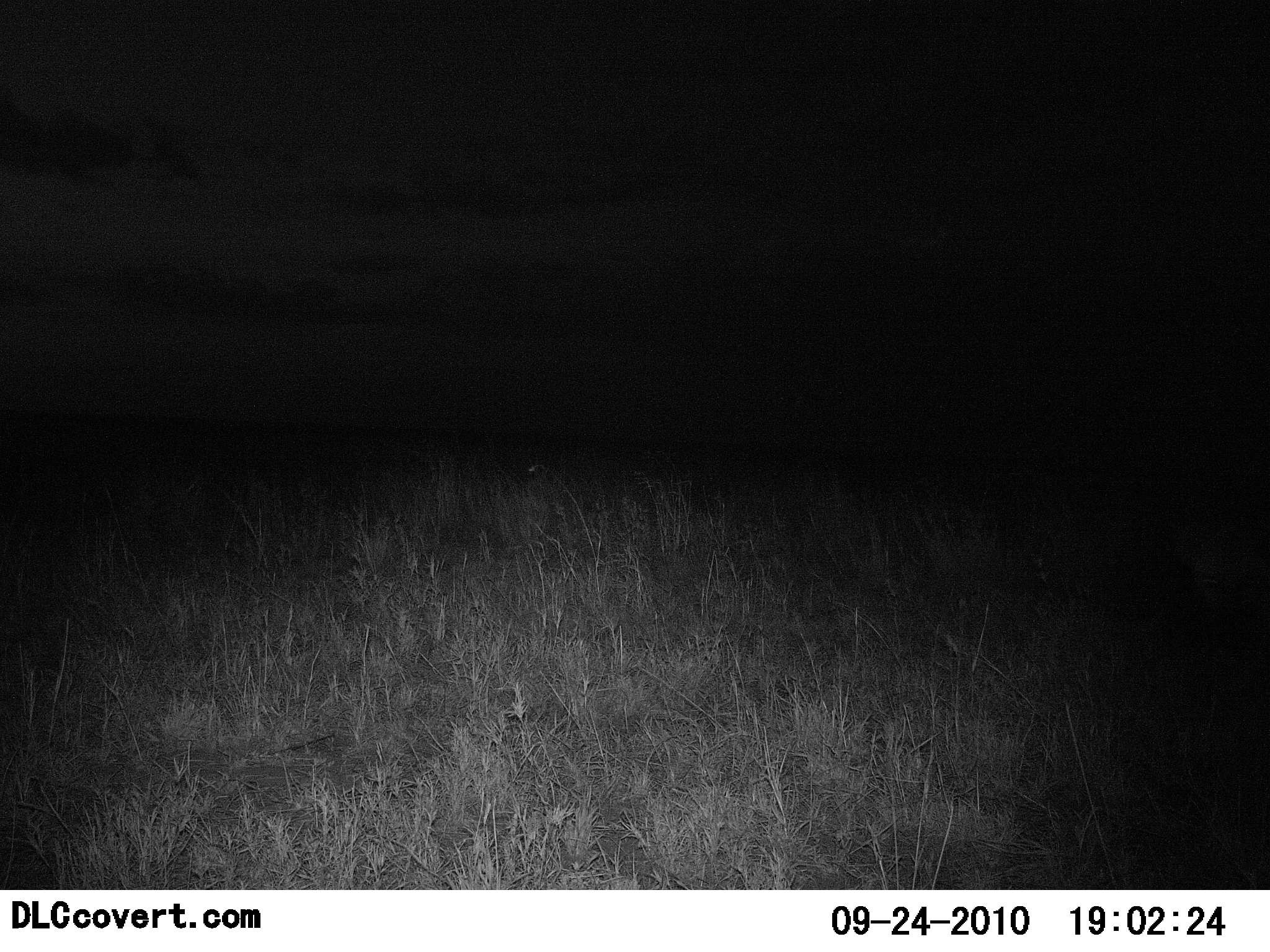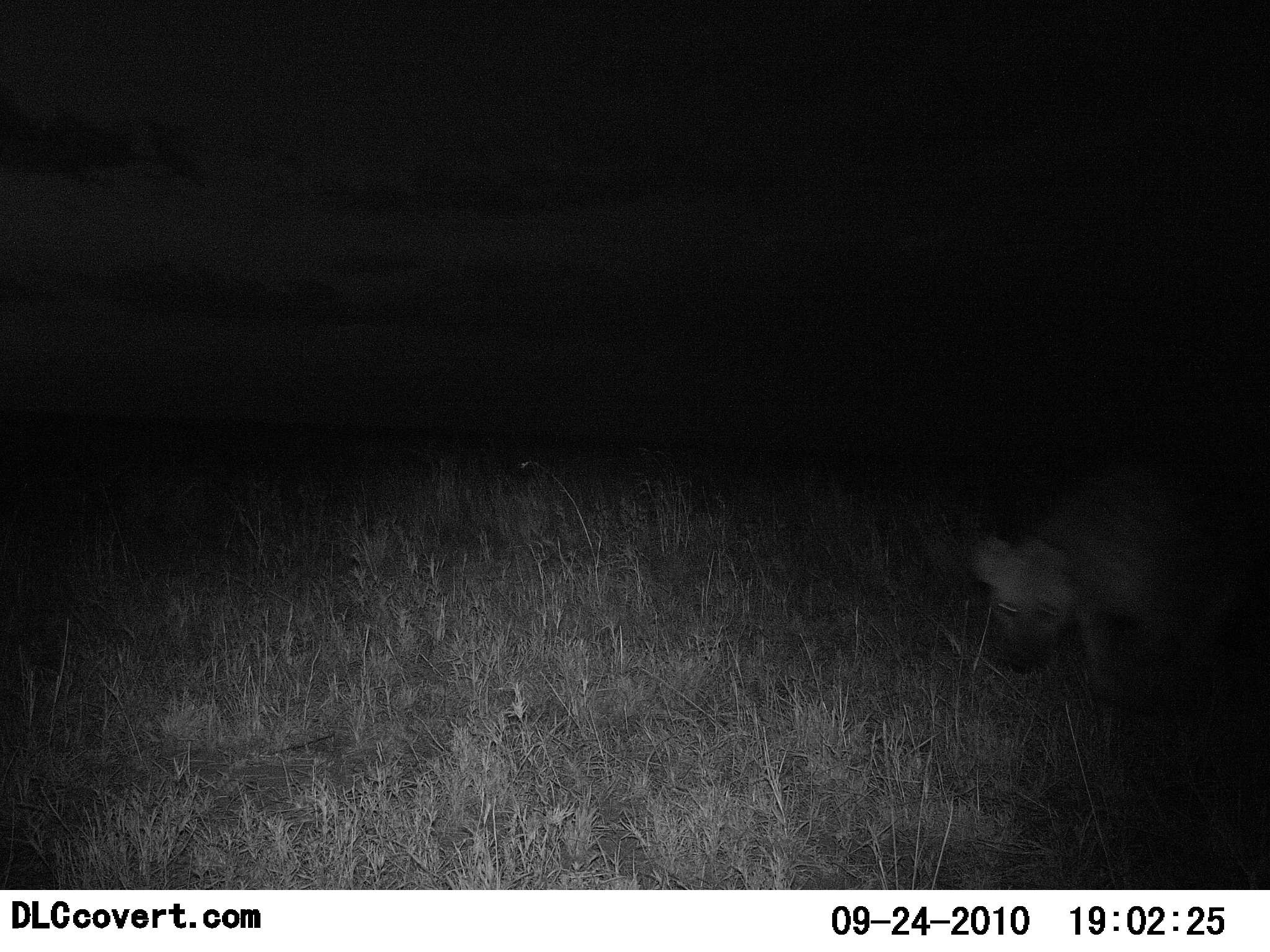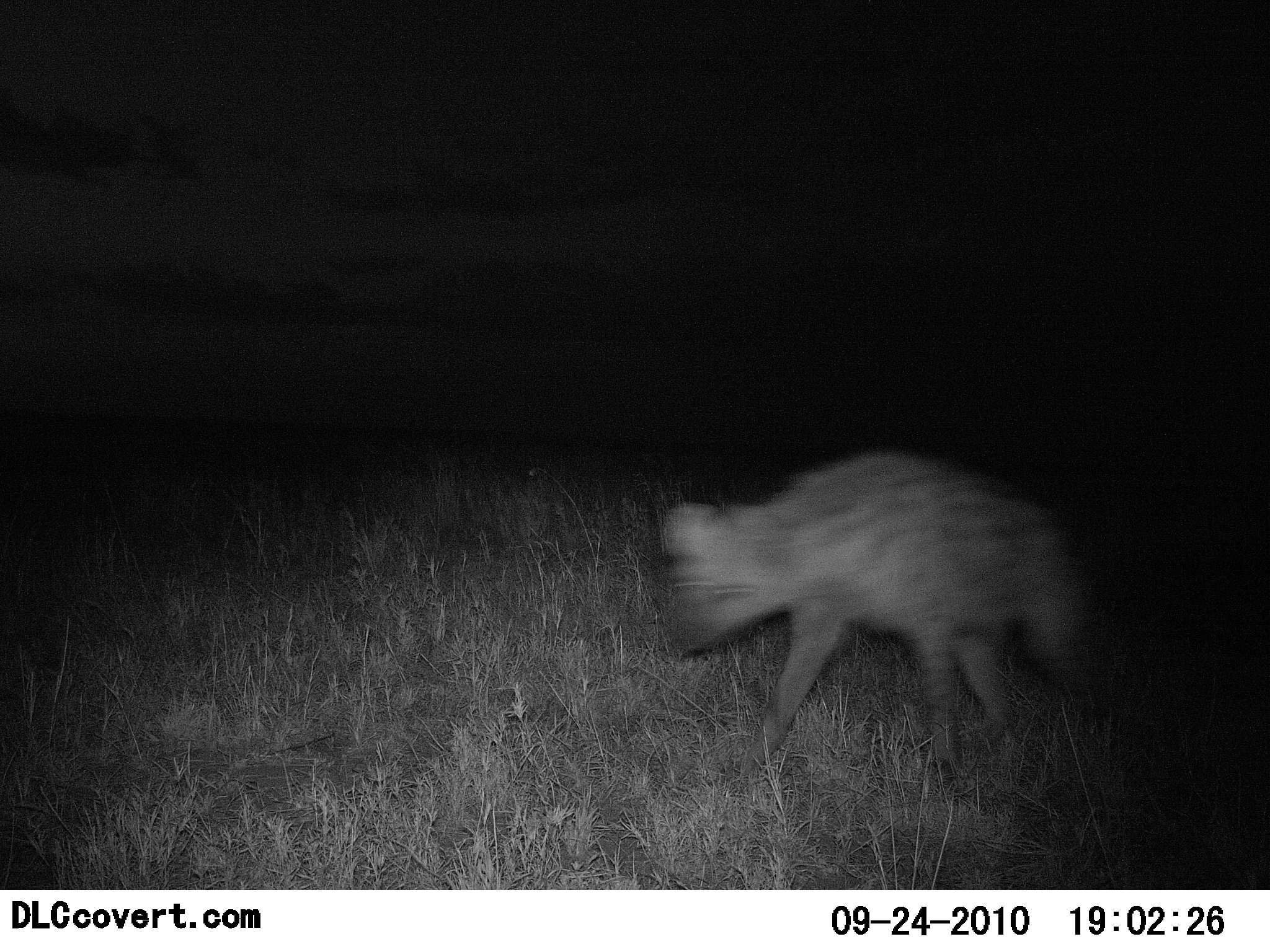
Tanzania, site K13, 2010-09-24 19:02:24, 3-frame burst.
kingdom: Animalia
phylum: Chordata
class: Mammalia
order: Carnivora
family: Hyaenidae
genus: Crocuta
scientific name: Crocuta crocuta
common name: spotted hyena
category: hyenaspotted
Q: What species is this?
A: Hyenaspotted (spotted hyena) (Crocuta crocuta).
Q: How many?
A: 1.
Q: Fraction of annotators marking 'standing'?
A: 0%.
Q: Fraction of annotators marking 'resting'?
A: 0%.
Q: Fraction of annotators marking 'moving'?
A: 100%.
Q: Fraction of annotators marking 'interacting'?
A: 0%.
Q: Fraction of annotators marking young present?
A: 0%.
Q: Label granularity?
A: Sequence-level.